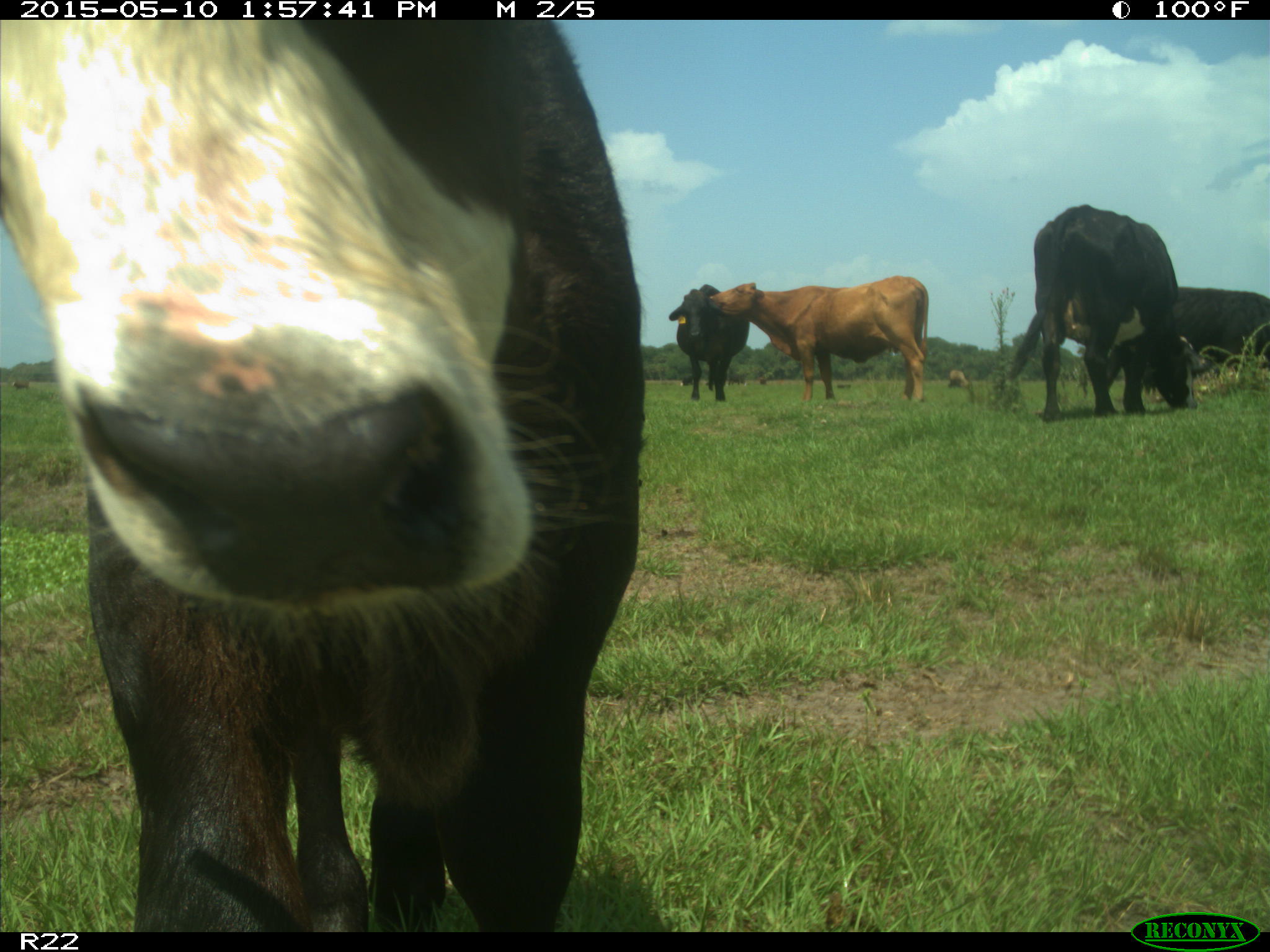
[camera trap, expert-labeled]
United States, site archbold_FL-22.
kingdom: Animalia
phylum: Chordata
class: Mammalia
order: Artiodactyla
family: Bovidae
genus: Bos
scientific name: Bos taurus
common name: domestic cow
Bos taurus (domestic cow).